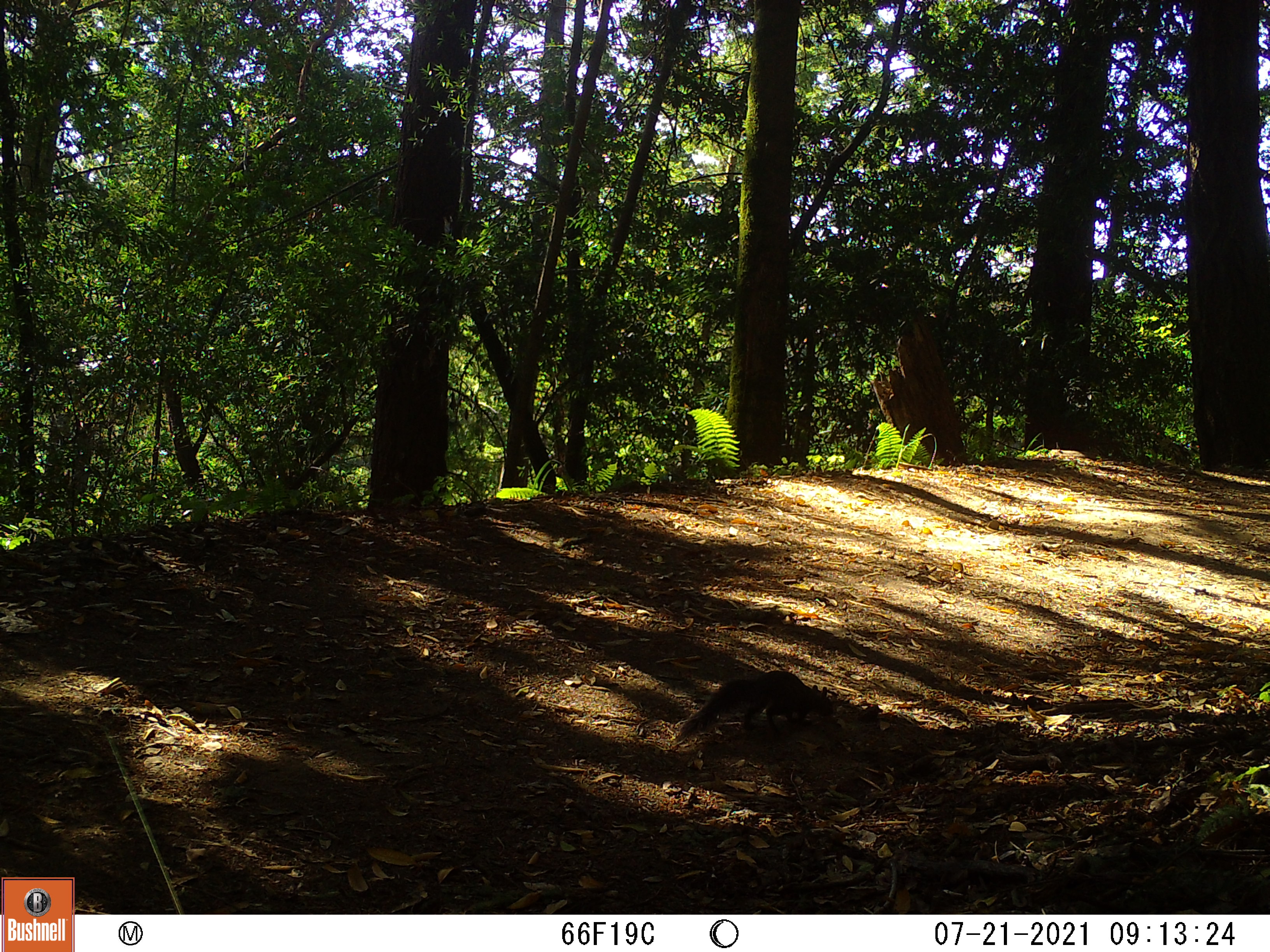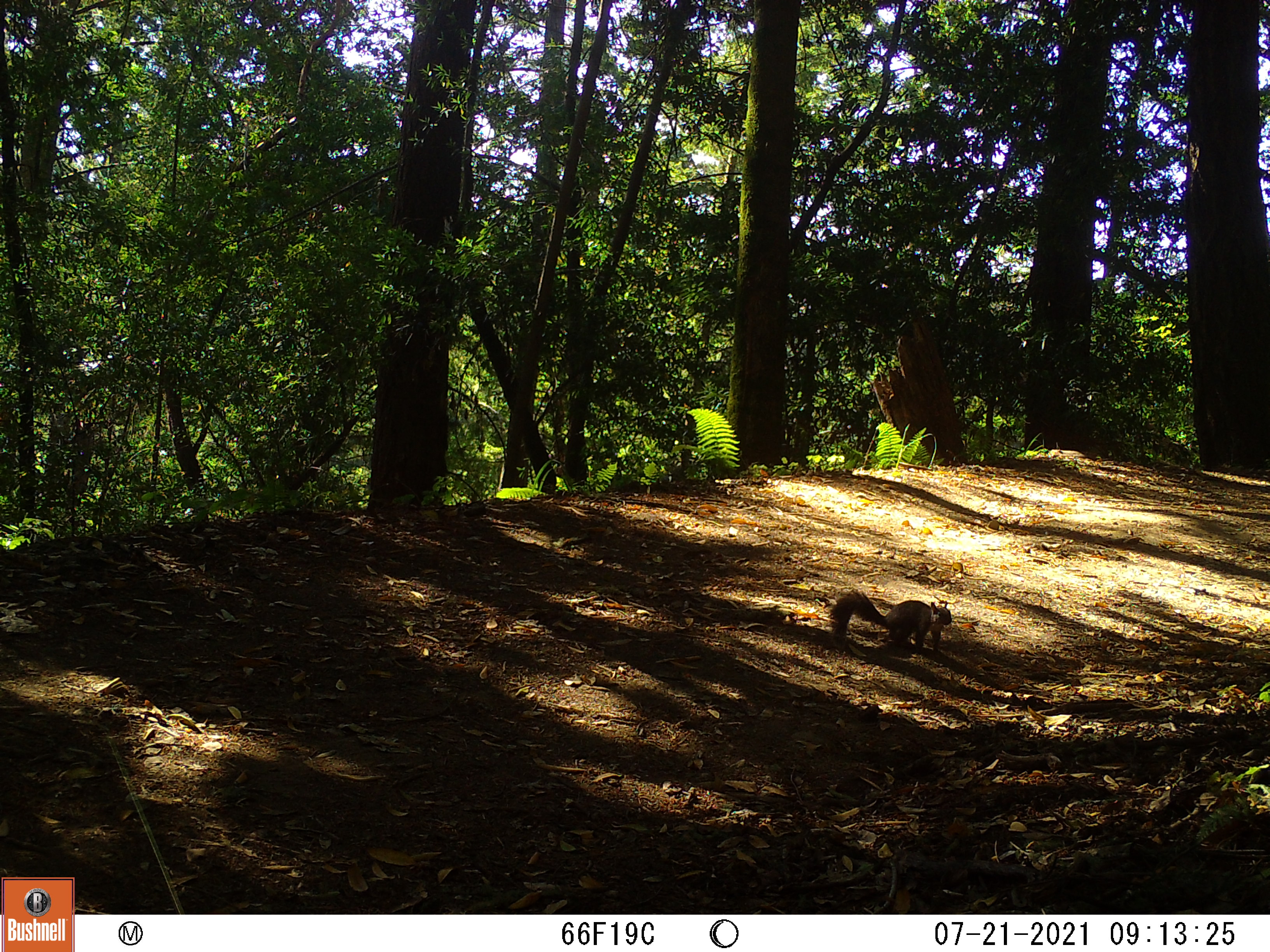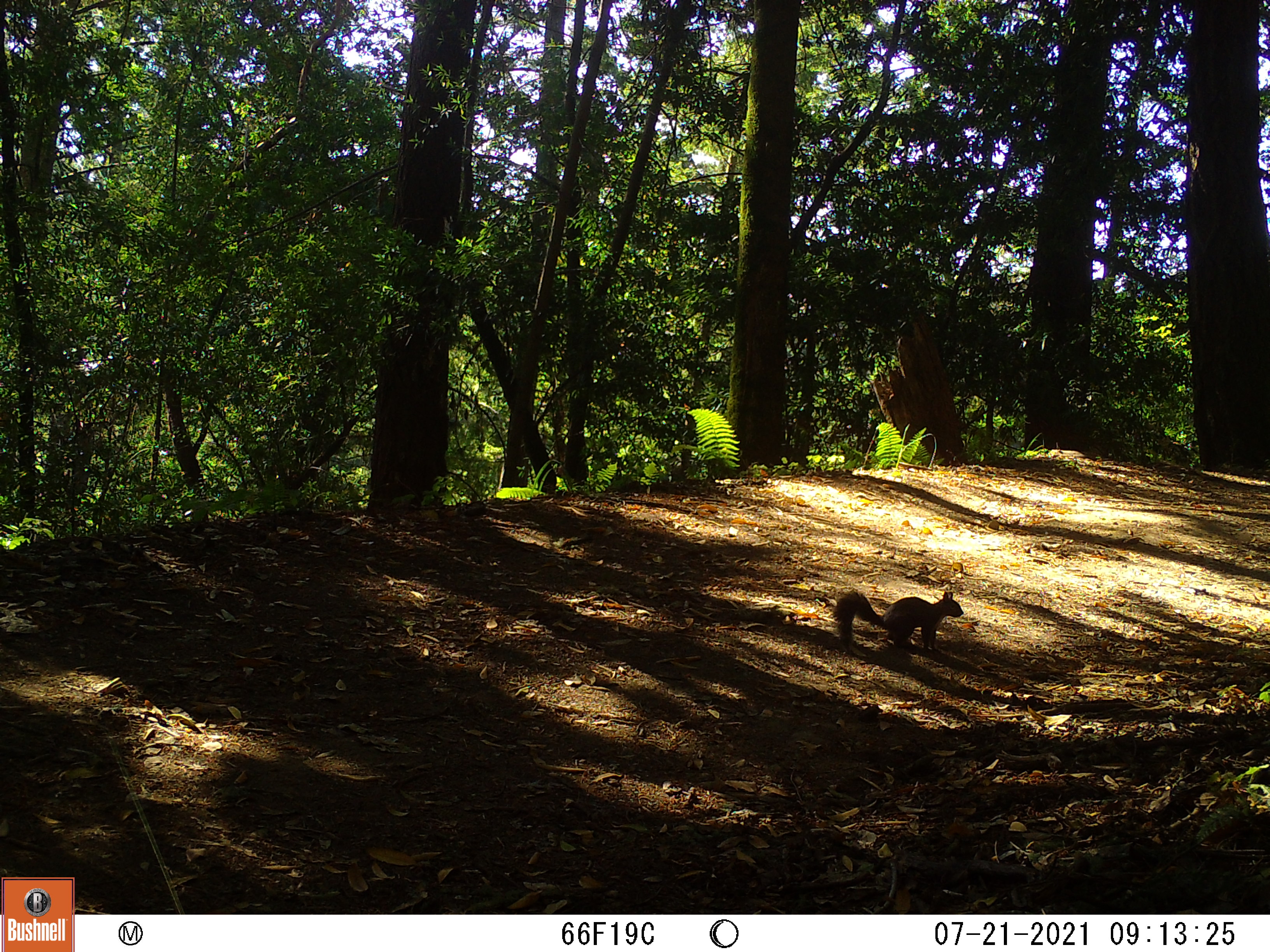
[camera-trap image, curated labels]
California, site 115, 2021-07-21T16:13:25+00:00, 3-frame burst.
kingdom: Animalia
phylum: Chordata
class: Mammalia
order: Rodentia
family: Sciuridae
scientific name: Sciuridae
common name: squirrel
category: unknown squirrel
Unknown squirrel (squirrel) (Sciuridae).